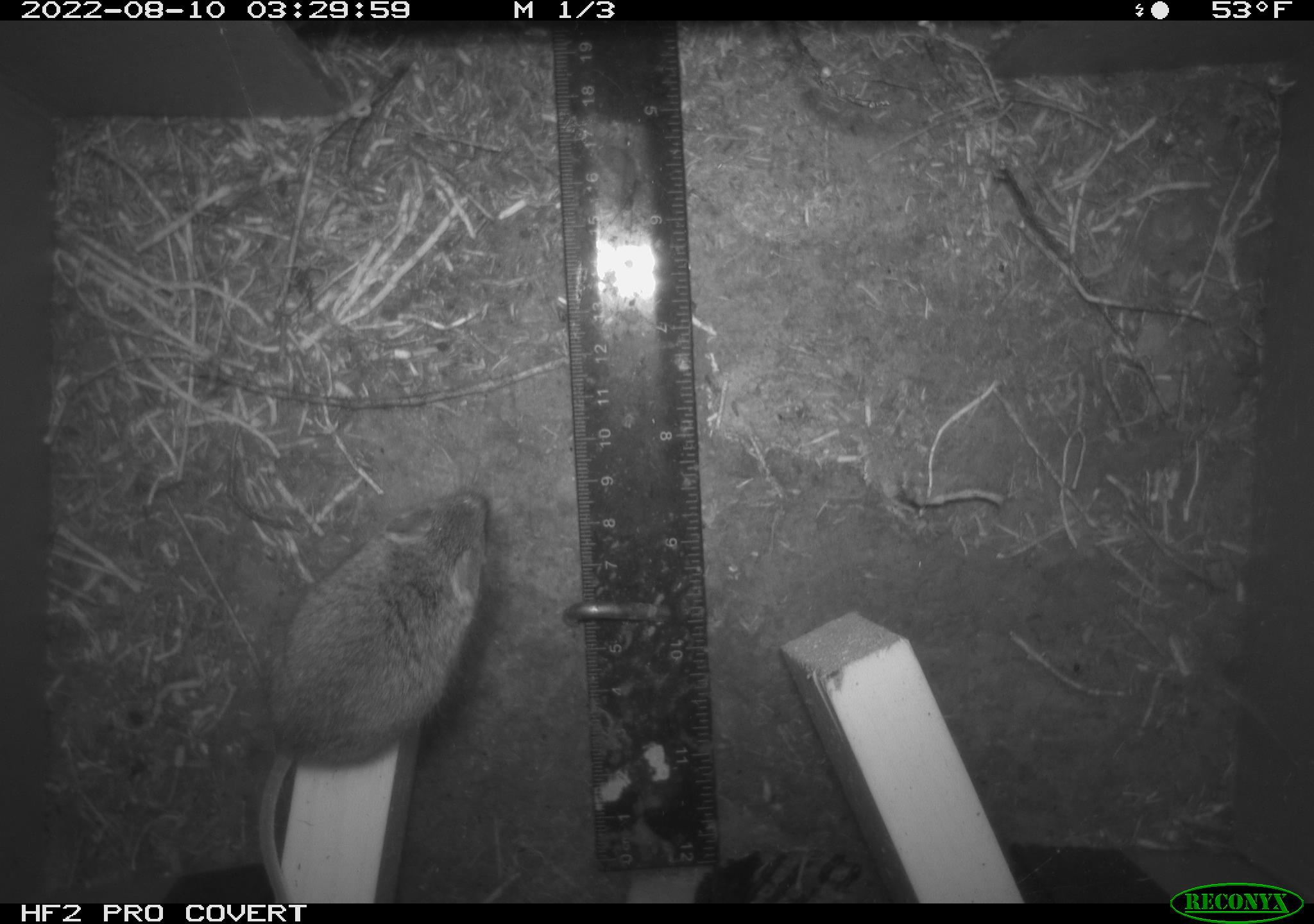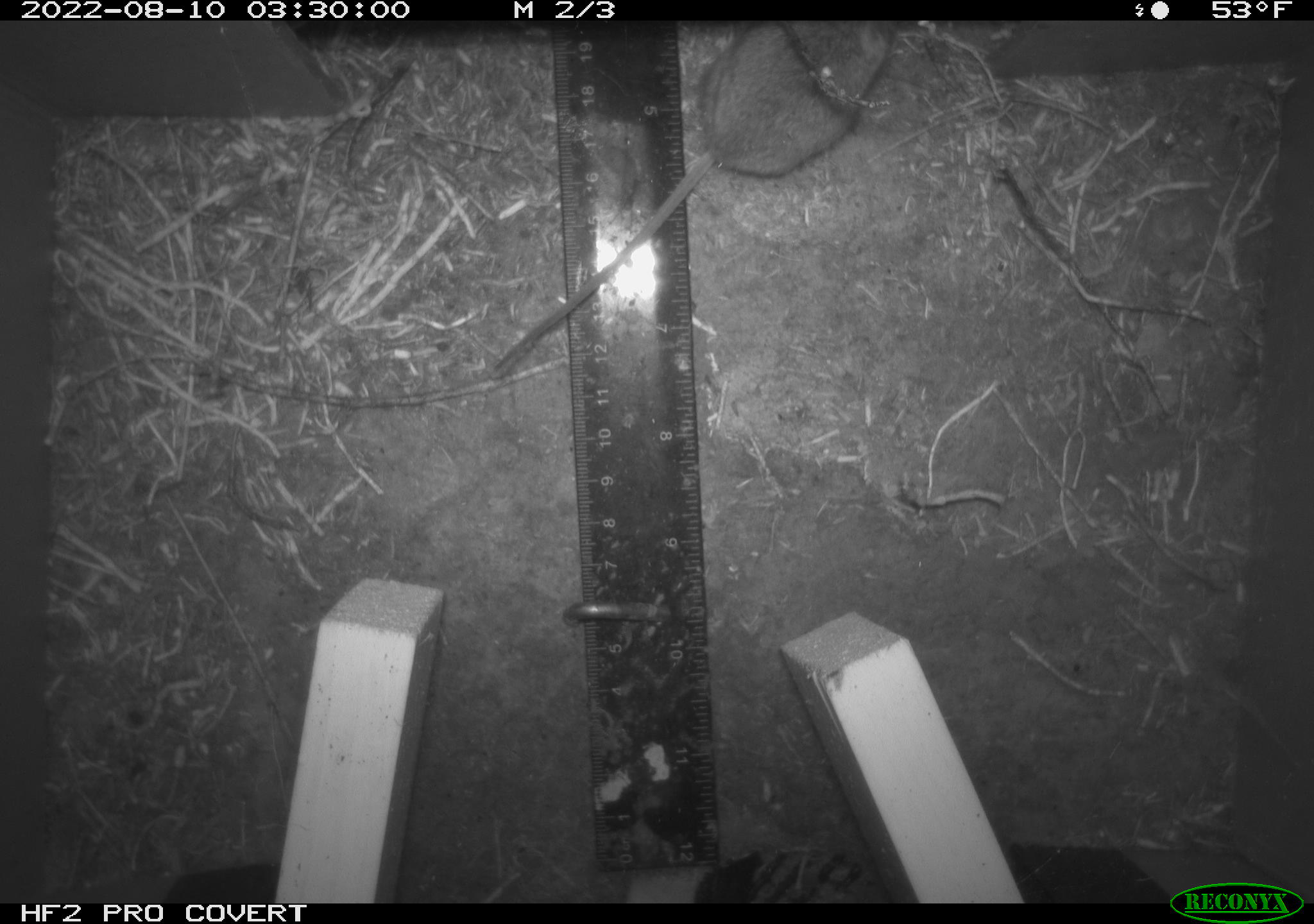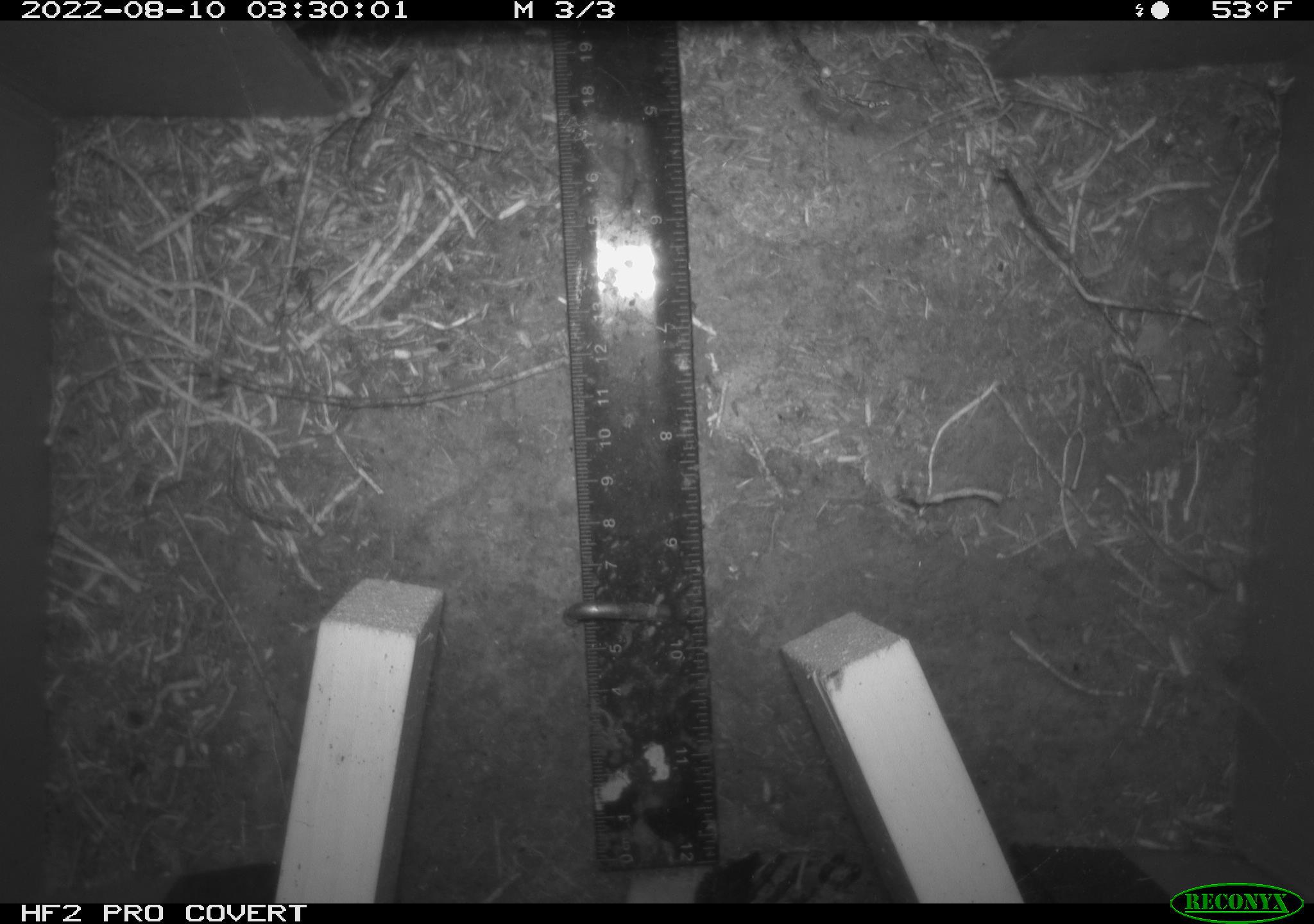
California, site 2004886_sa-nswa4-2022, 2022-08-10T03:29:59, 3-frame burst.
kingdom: Animalia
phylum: Chordata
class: Mammalia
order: Rodentia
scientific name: Rodentia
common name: rodent